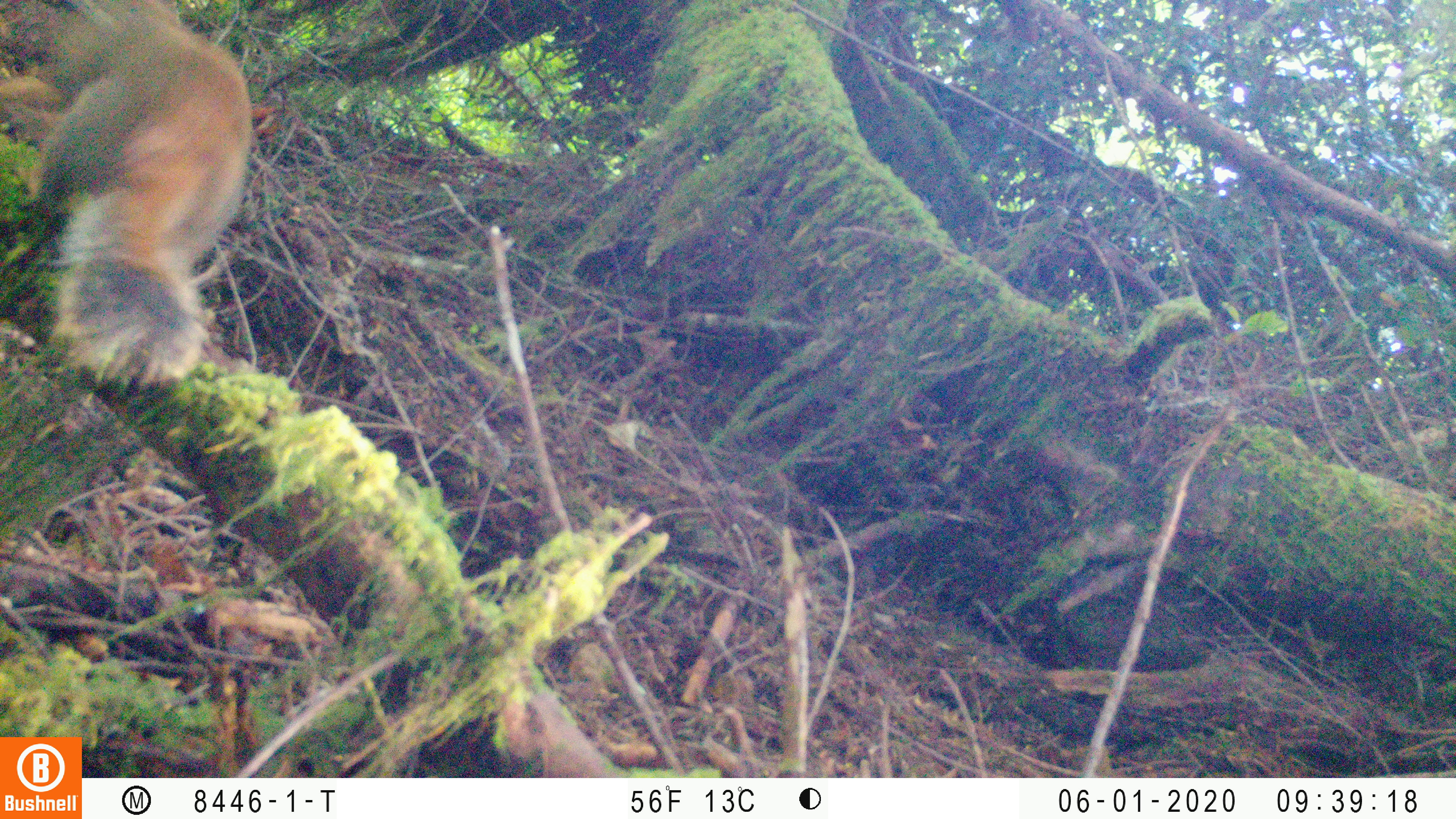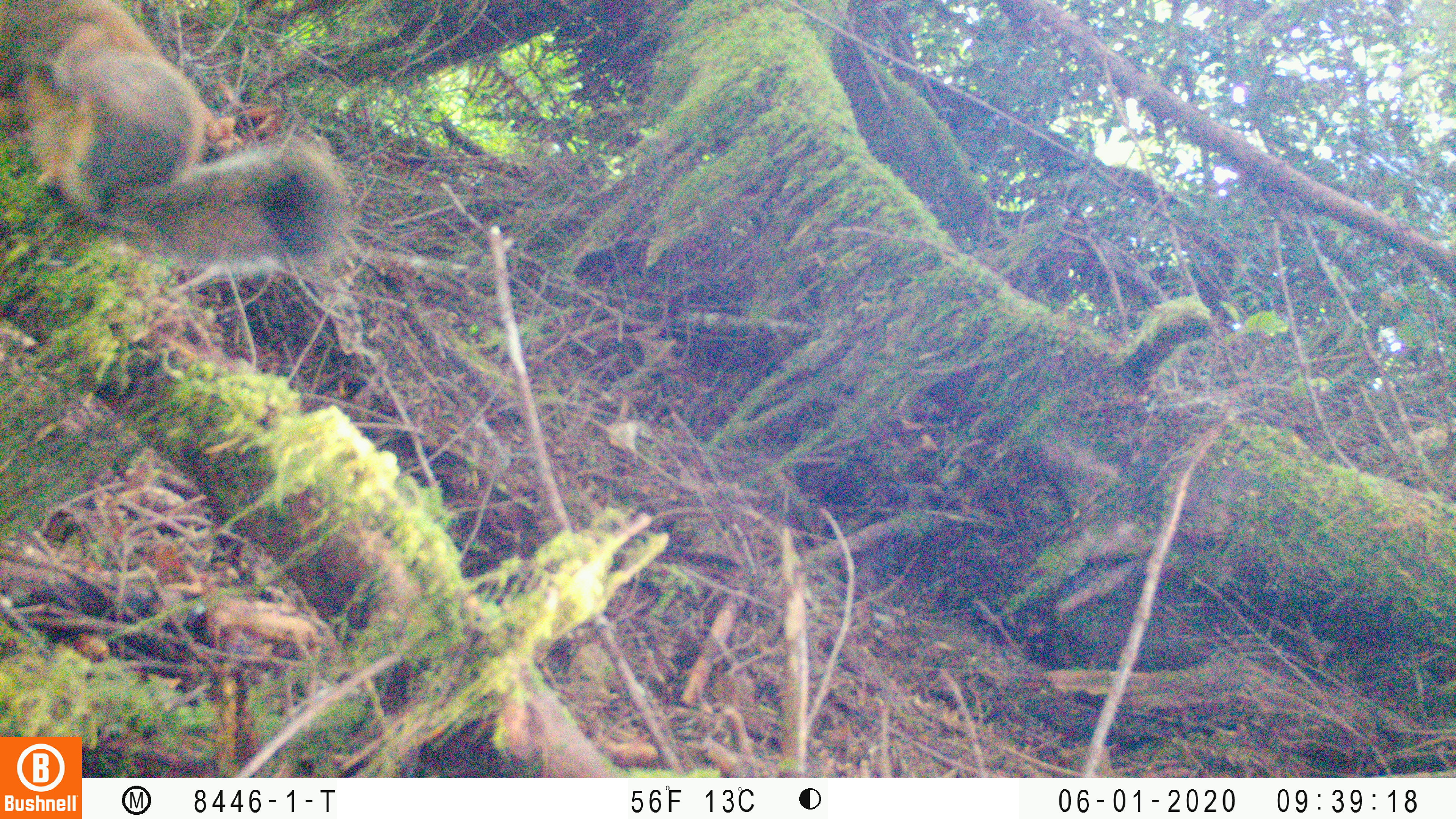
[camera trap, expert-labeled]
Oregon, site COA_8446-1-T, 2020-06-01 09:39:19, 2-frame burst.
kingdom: Animalia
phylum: Chordata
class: Mammalia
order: Rodentia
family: Sciuridae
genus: Tamiasciurus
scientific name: Tamiasciurus douglasii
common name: douglas squirrel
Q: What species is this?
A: Douglas squirrel (Tamiasciurus douglasii).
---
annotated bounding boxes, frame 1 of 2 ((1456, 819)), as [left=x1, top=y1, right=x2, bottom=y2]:
douglas squirrel: [left=24, top=2, right=253, bottom=383]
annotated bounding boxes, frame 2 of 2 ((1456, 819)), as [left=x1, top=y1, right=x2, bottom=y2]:
douglas squirrel: [left=3, top=2, right=353, bottom=285]